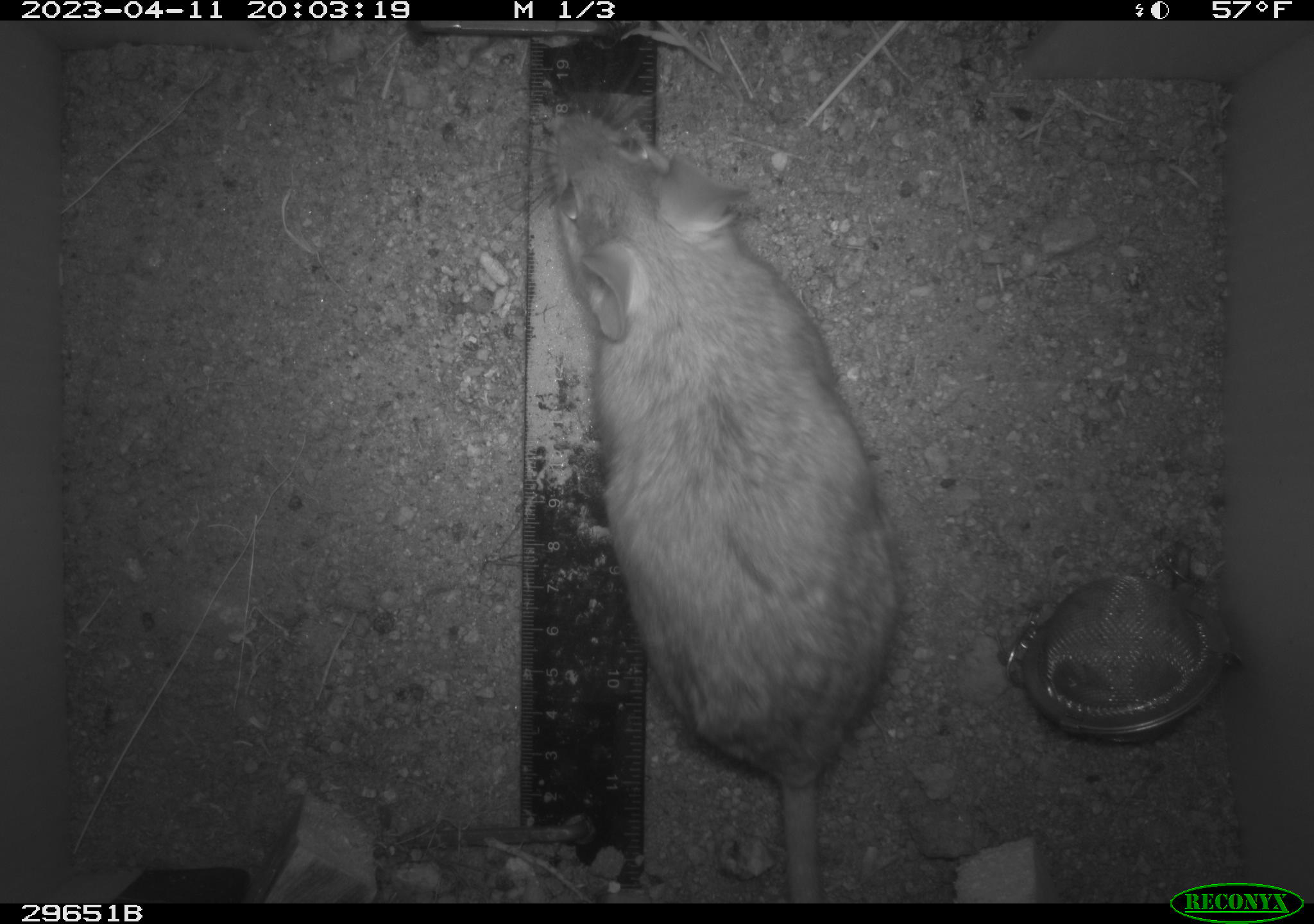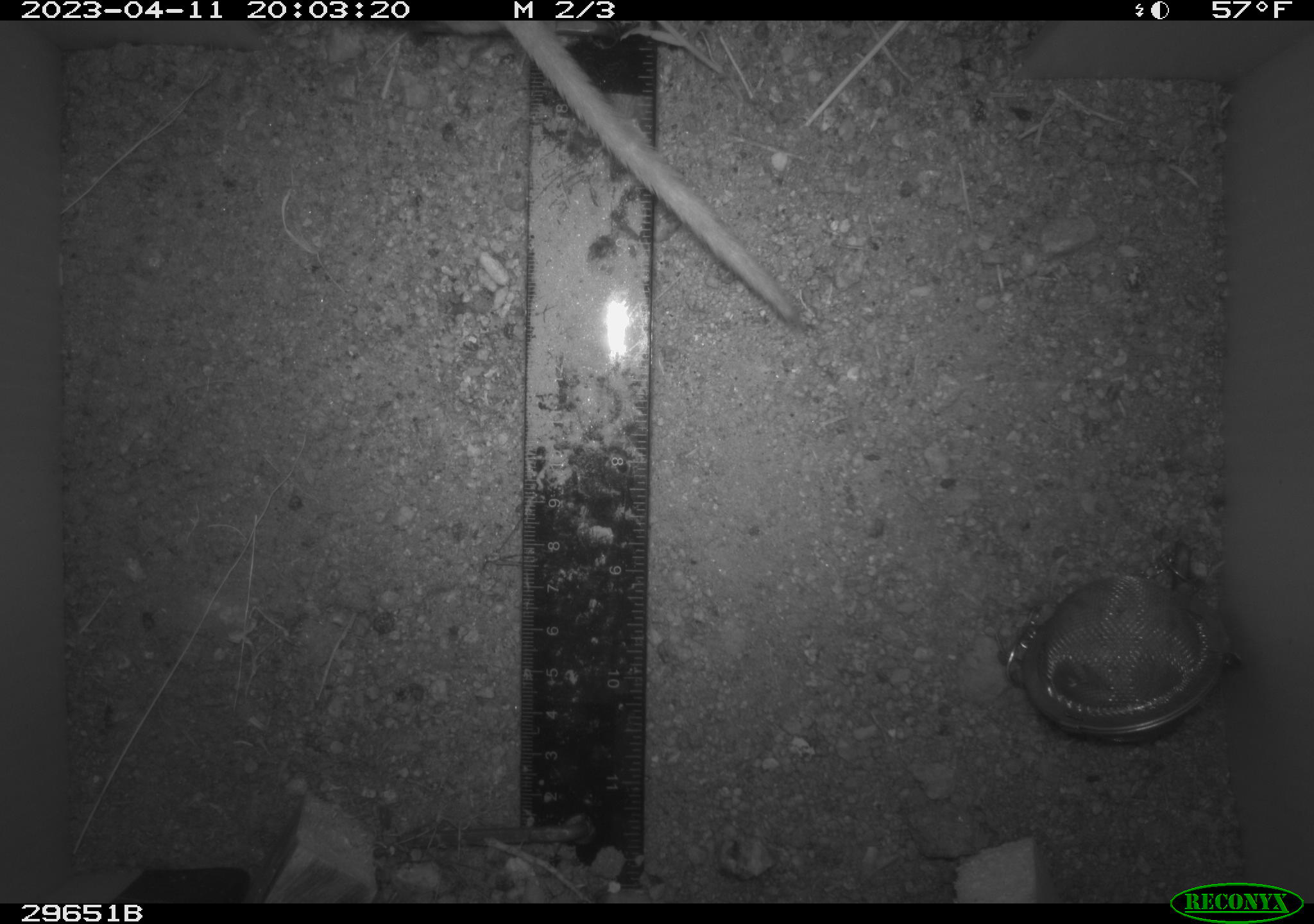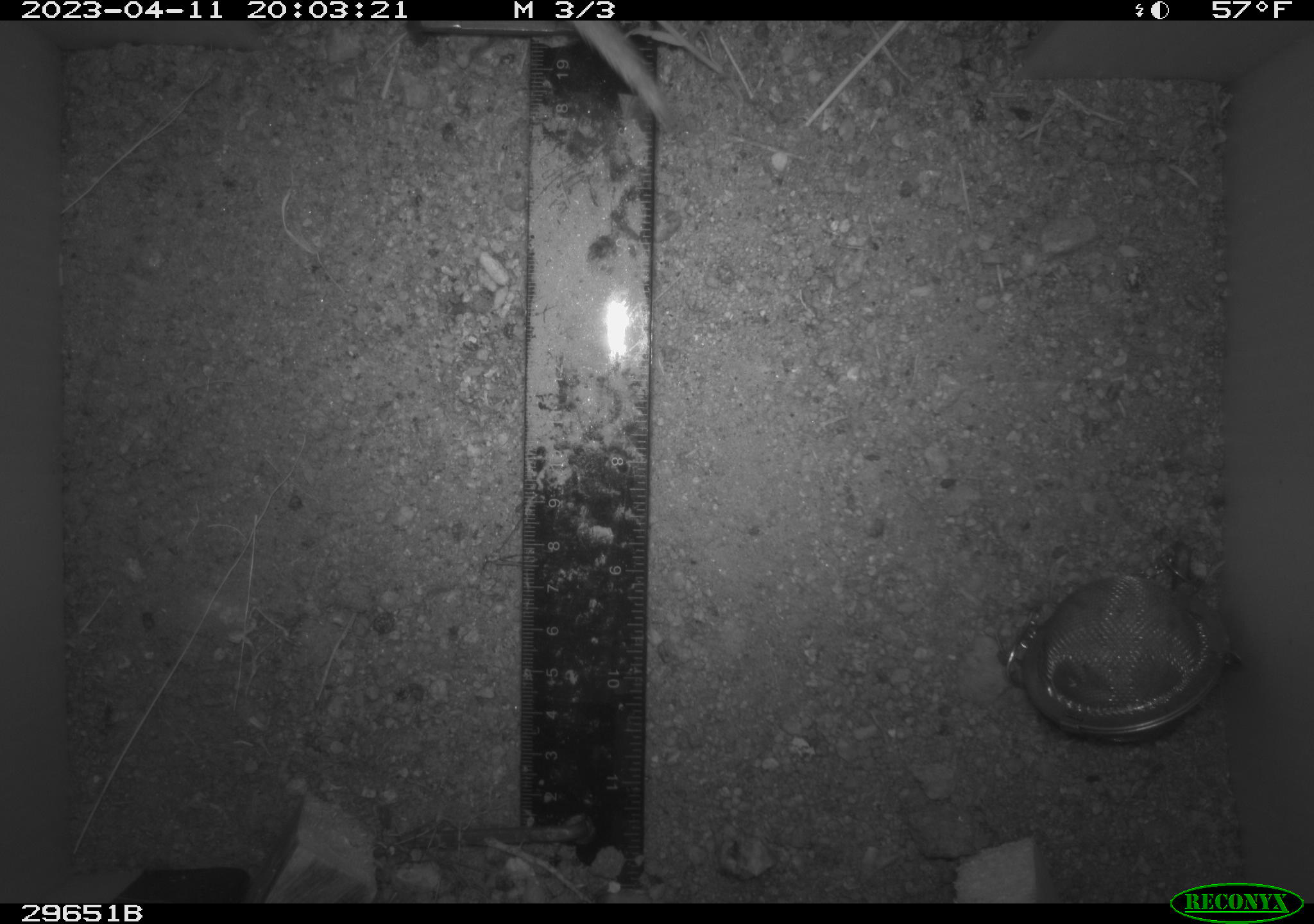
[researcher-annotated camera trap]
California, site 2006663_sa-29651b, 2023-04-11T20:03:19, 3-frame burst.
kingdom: Animalia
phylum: Chordata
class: Mammalia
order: Rodentia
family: Cricetidae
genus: Neotoma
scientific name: Neotoma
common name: pack rat or woodrat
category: neotoma species